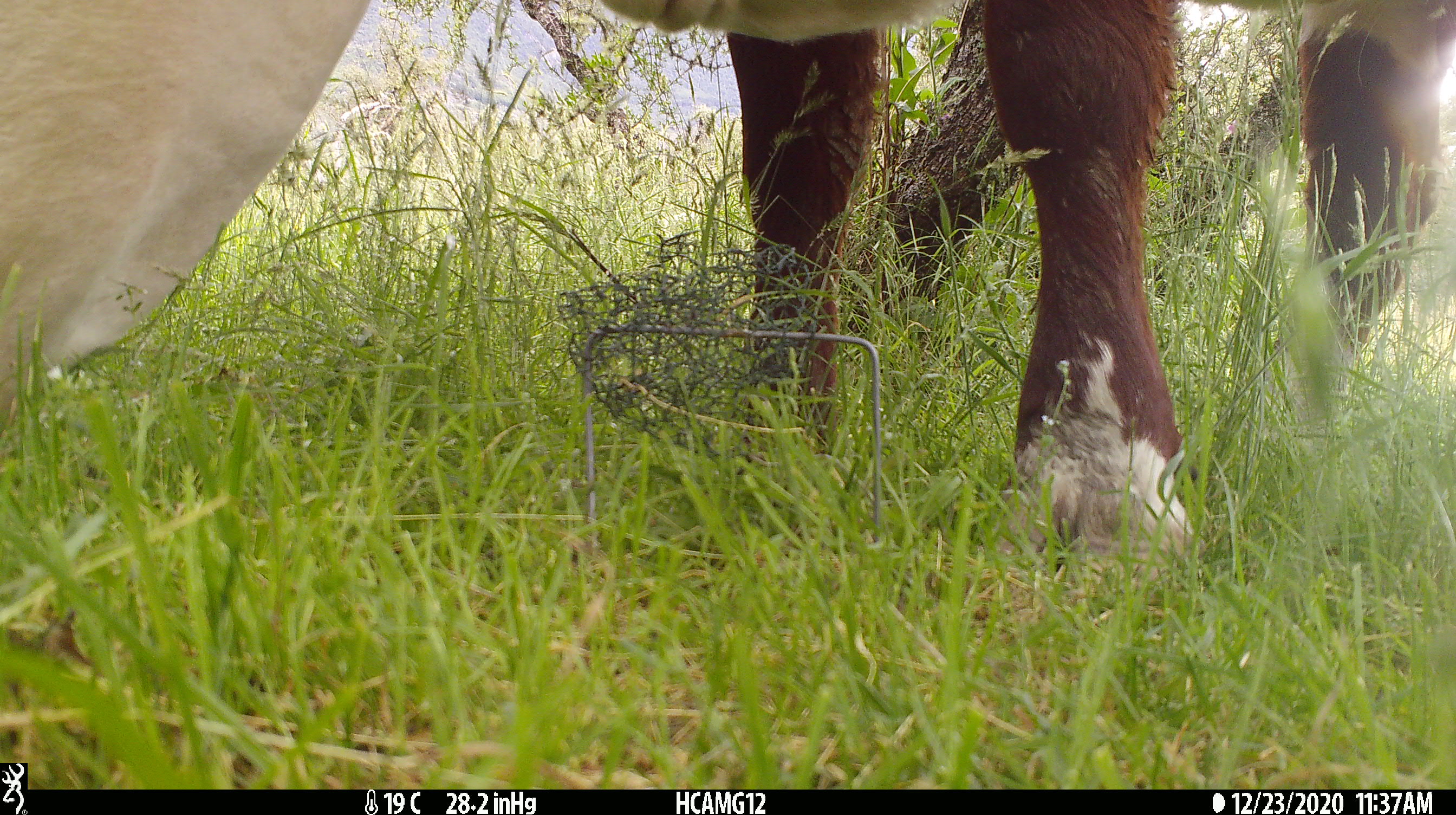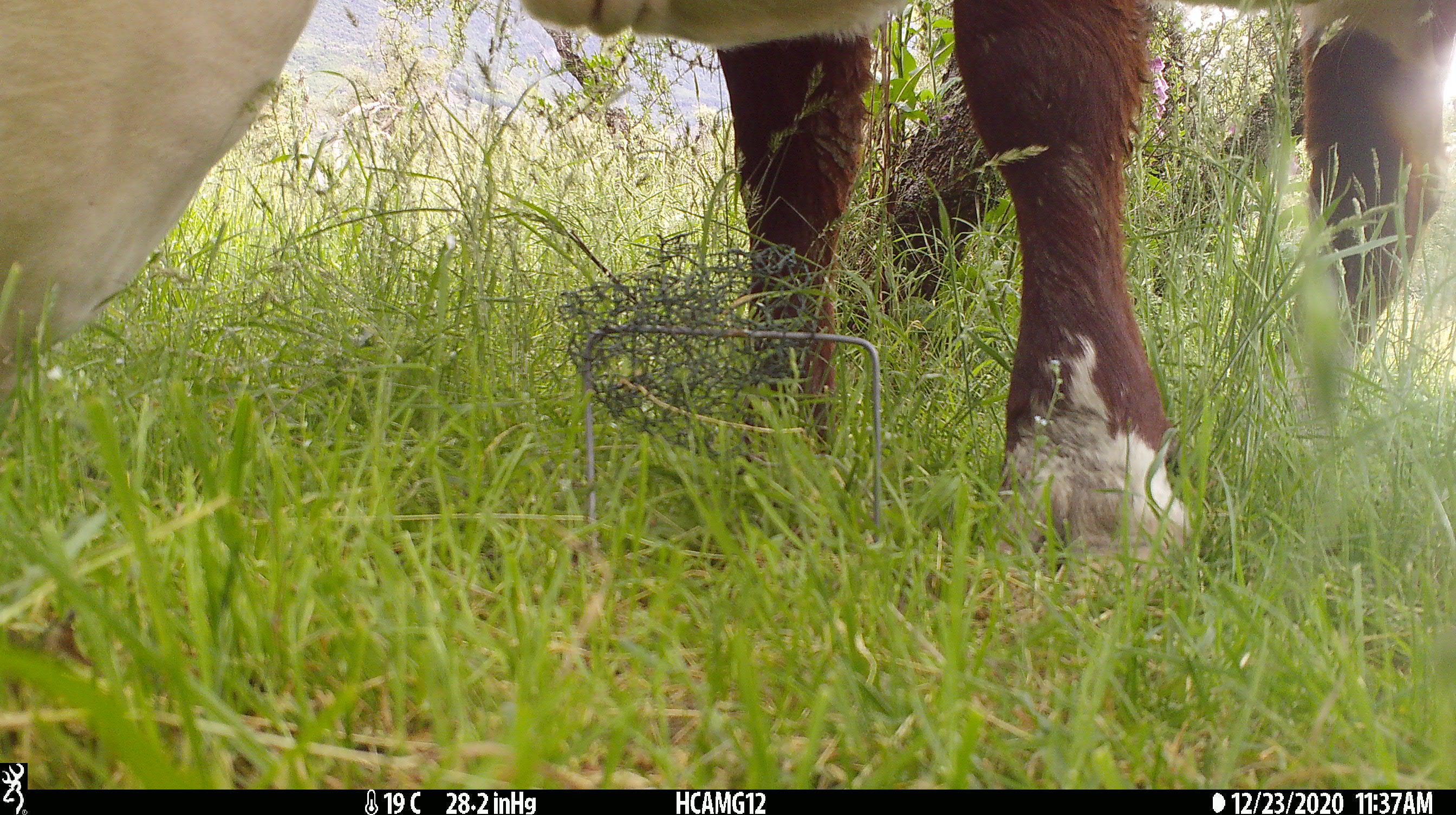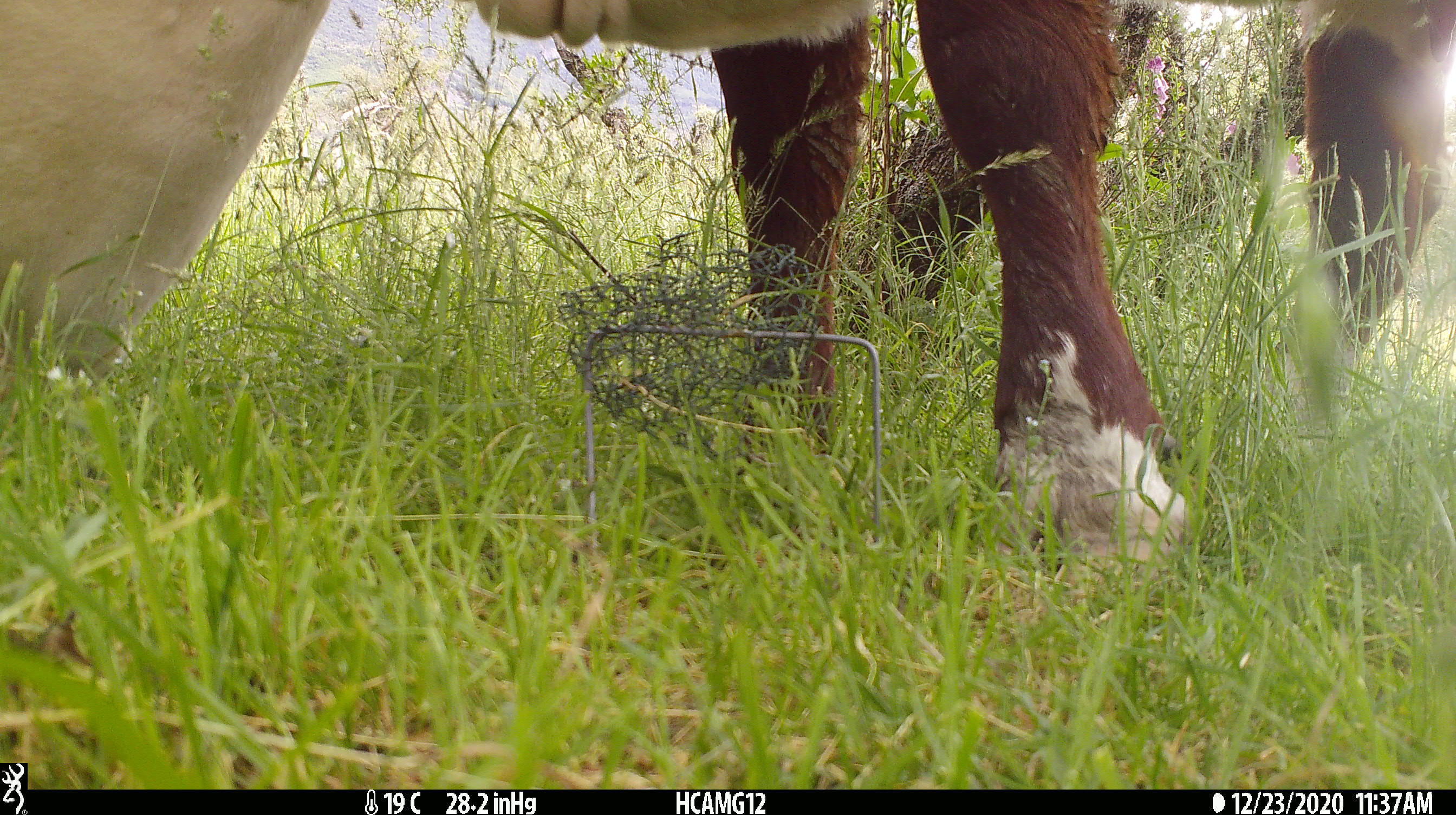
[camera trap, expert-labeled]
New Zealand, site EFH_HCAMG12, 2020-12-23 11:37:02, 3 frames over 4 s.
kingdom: Animalia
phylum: Chordata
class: Mammalia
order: Artiodactyla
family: Bovidae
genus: Bos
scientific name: Bos taurus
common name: domestic cow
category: cow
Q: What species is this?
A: Cow (domestic cow) (Bos taurus).